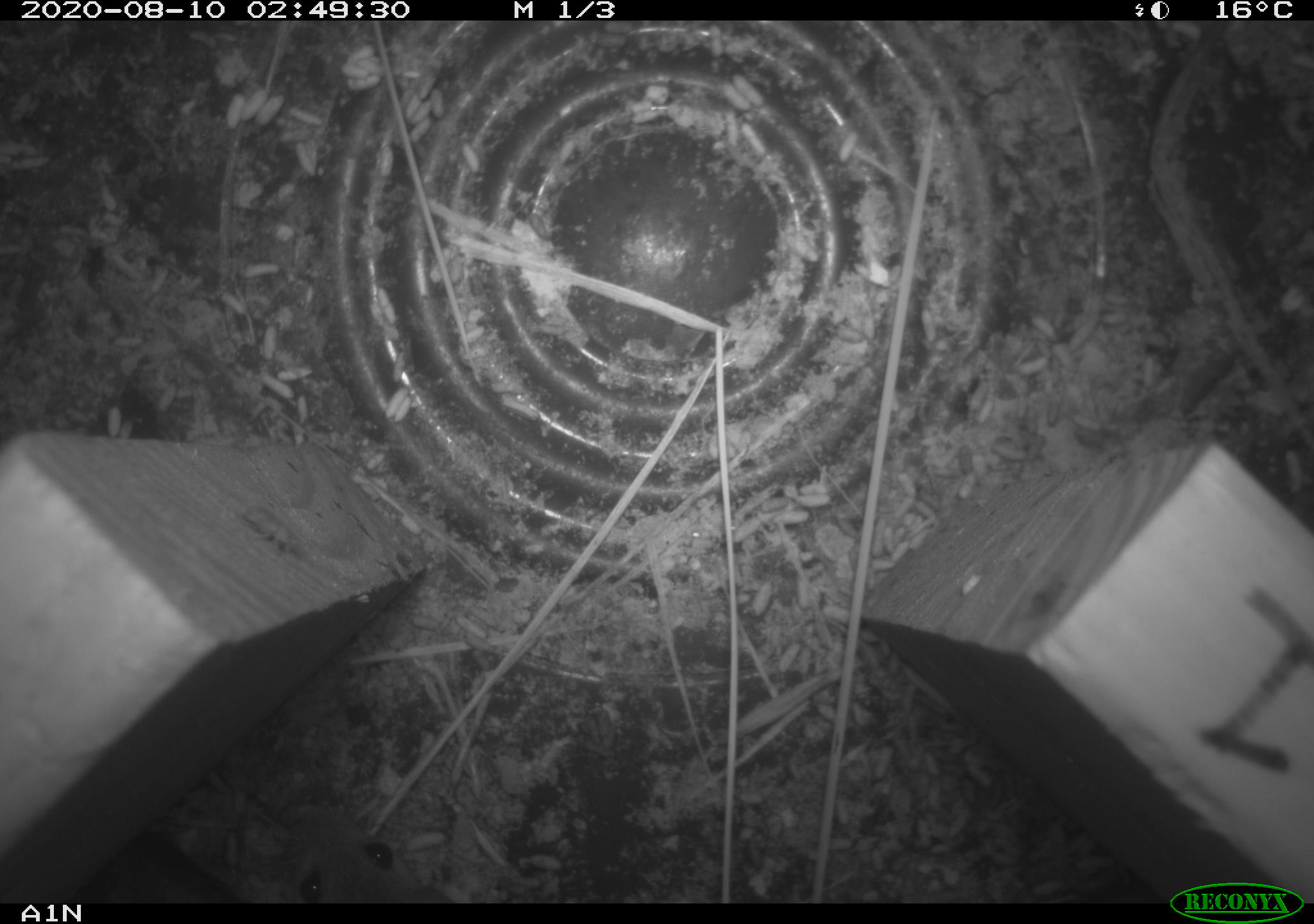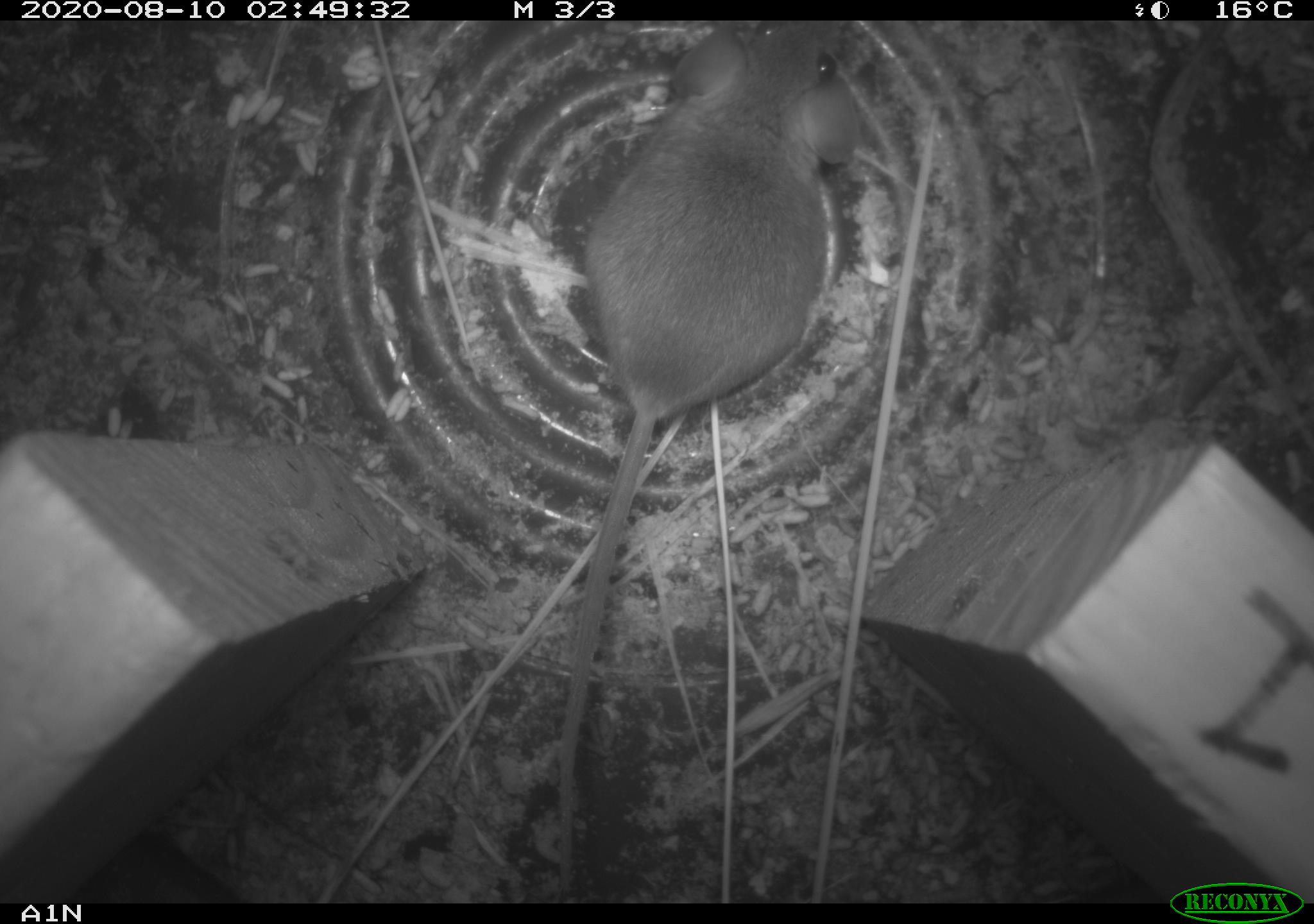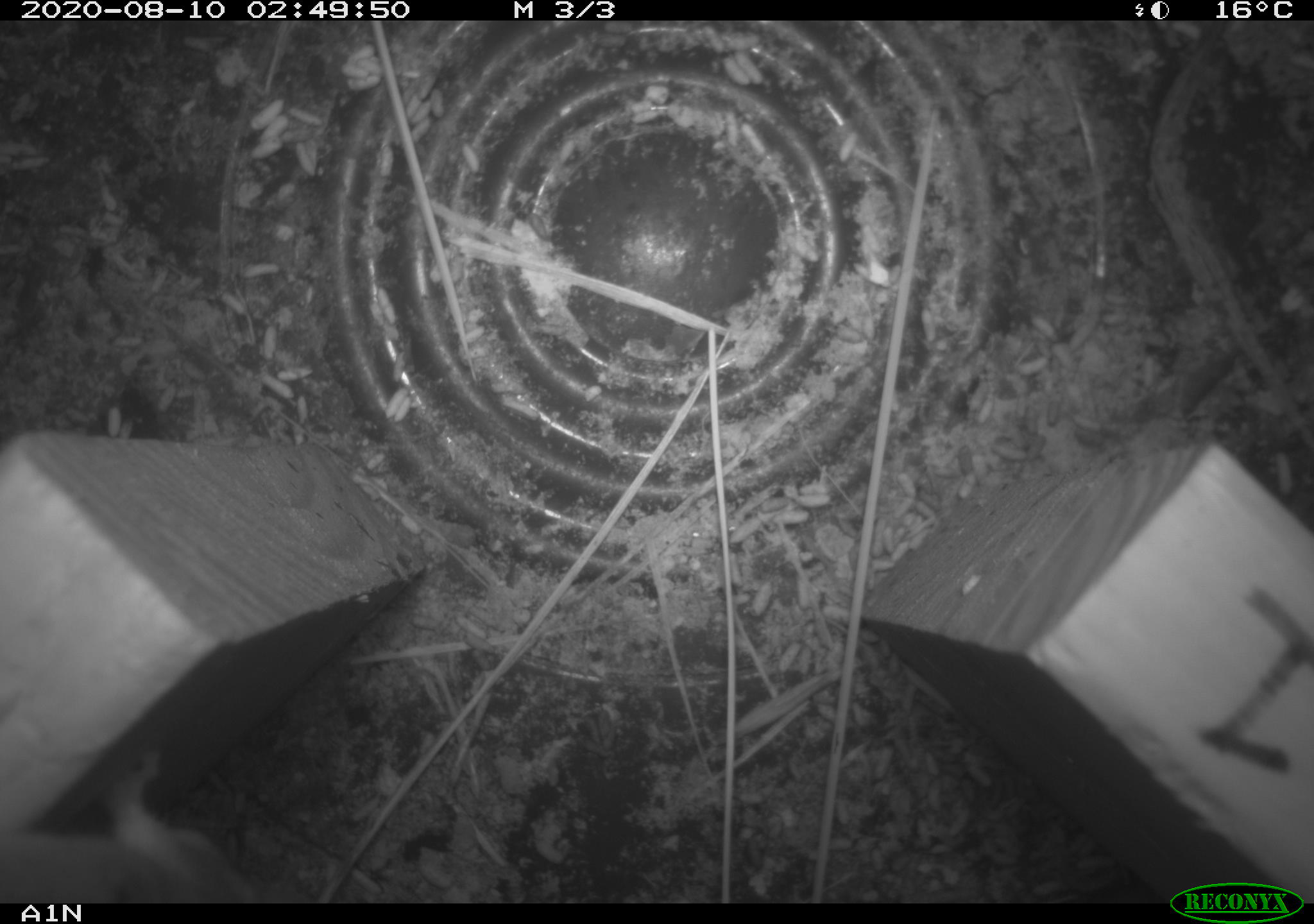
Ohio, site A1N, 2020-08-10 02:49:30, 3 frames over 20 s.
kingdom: Animalia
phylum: Chordata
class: Mammalia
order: Rodentia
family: Cricetidae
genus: Peromyscus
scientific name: Peromyscus leucopus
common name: white-footed mouse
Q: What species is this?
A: White-footed mouse (Peromyscus leucopus).